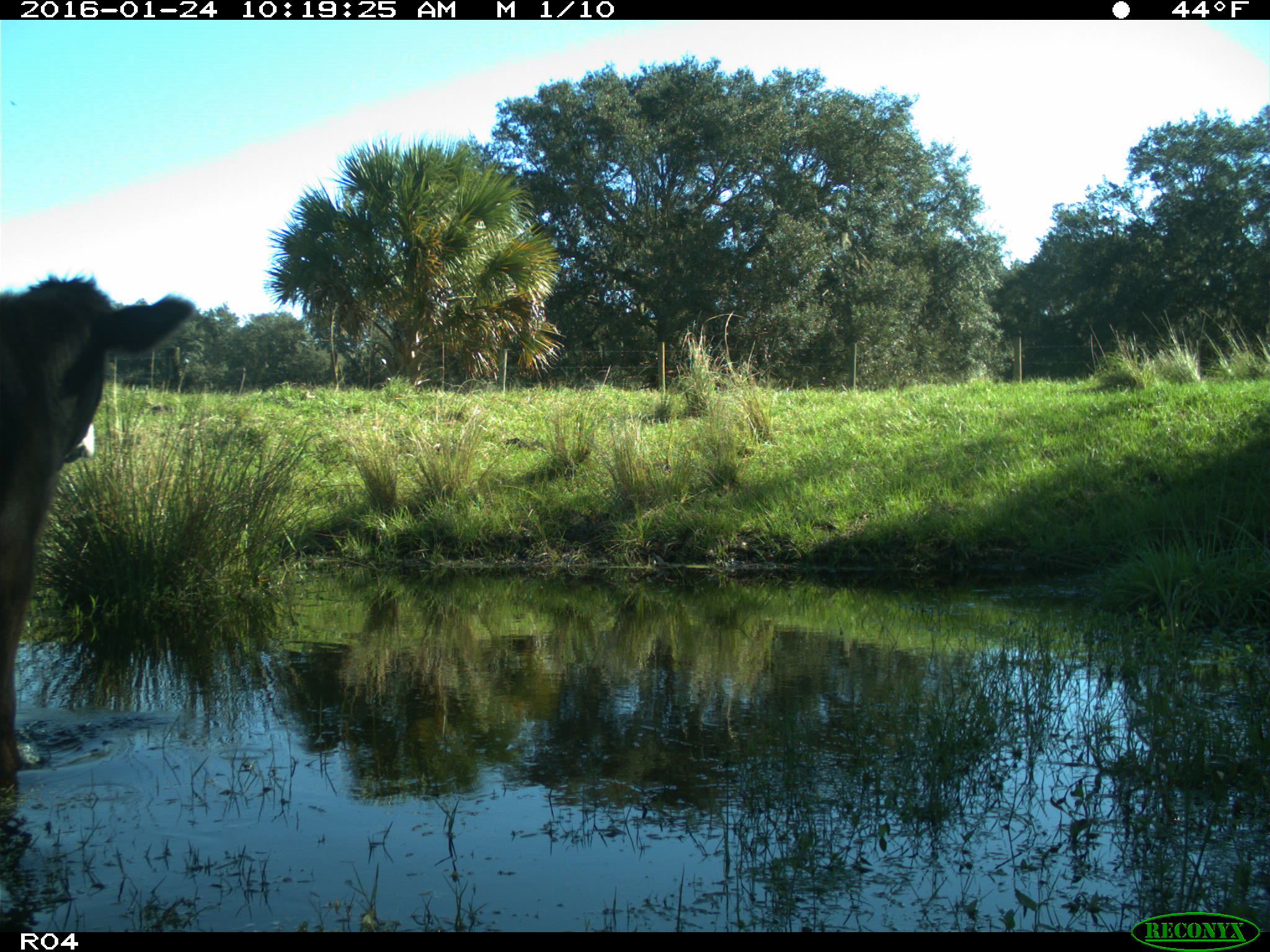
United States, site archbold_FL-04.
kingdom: Animalia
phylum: Chordata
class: Mammalia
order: Artiodactyla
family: Bovidae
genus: Bos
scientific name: Bos taurus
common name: domestic cow